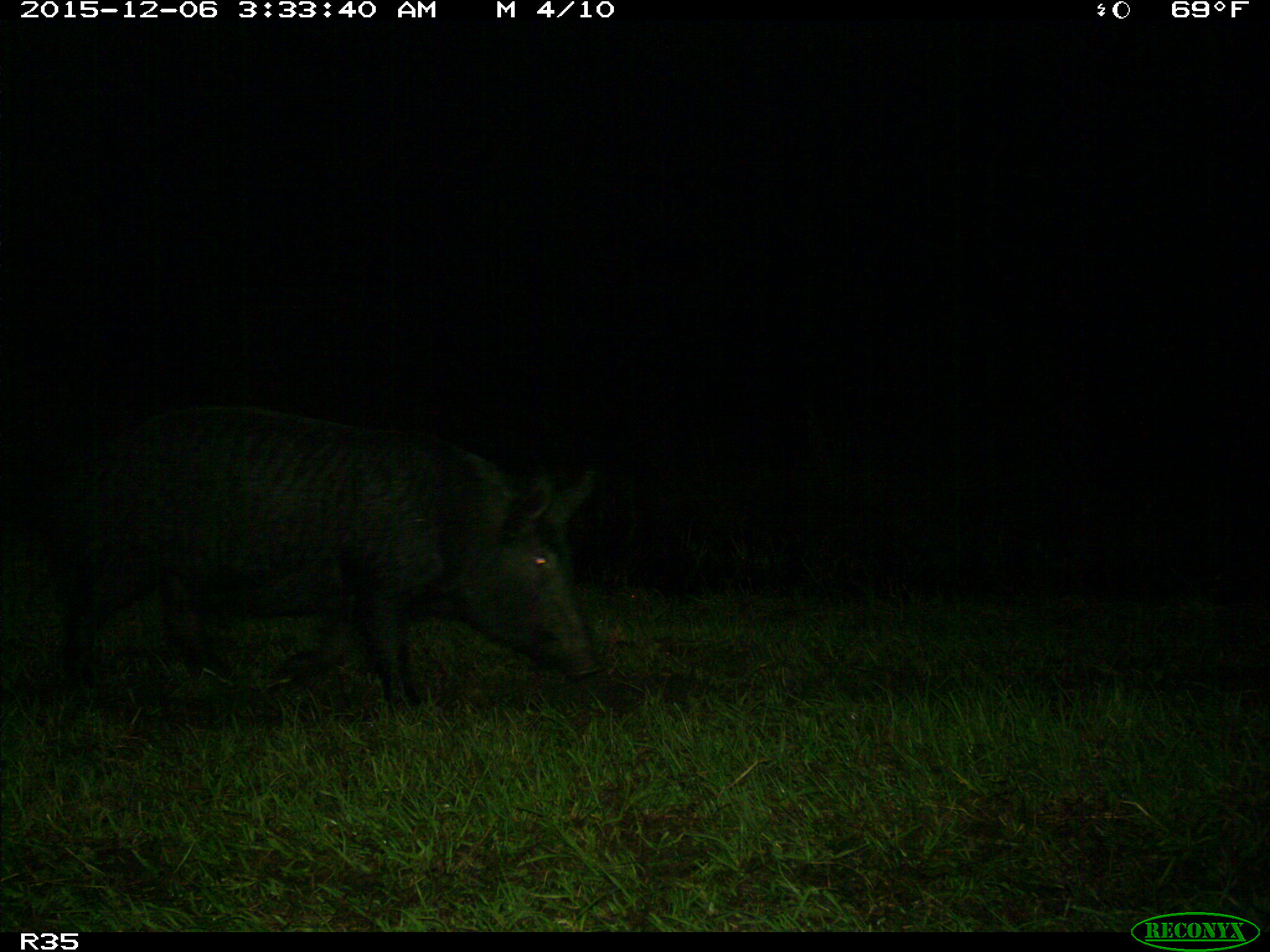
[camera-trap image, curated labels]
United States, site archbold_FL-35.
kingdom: Animalia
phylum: Chordata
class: Mammalia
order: Artiodactyla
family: Suidae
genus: Sus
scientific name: Sus scrofa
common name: wild boar